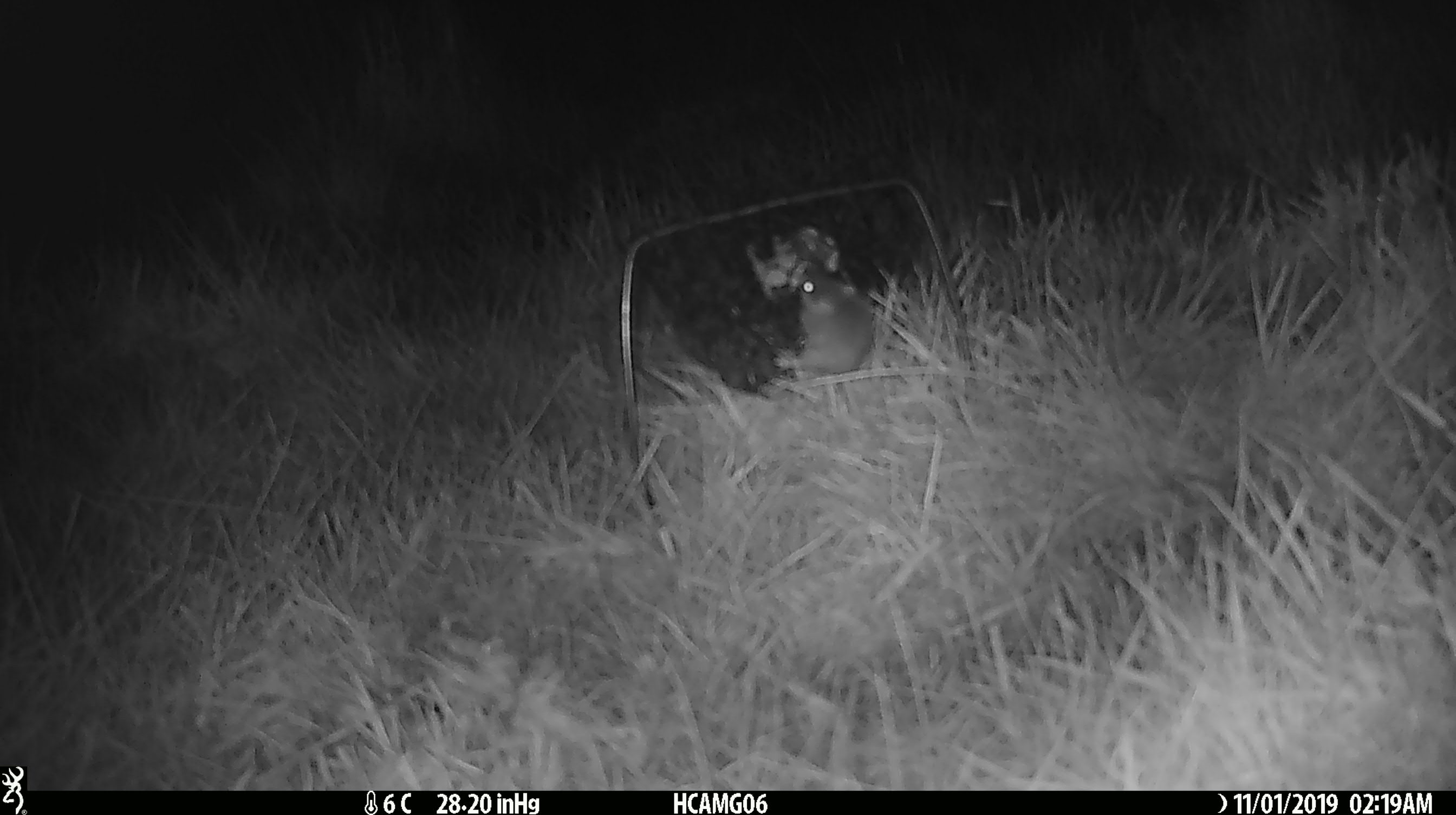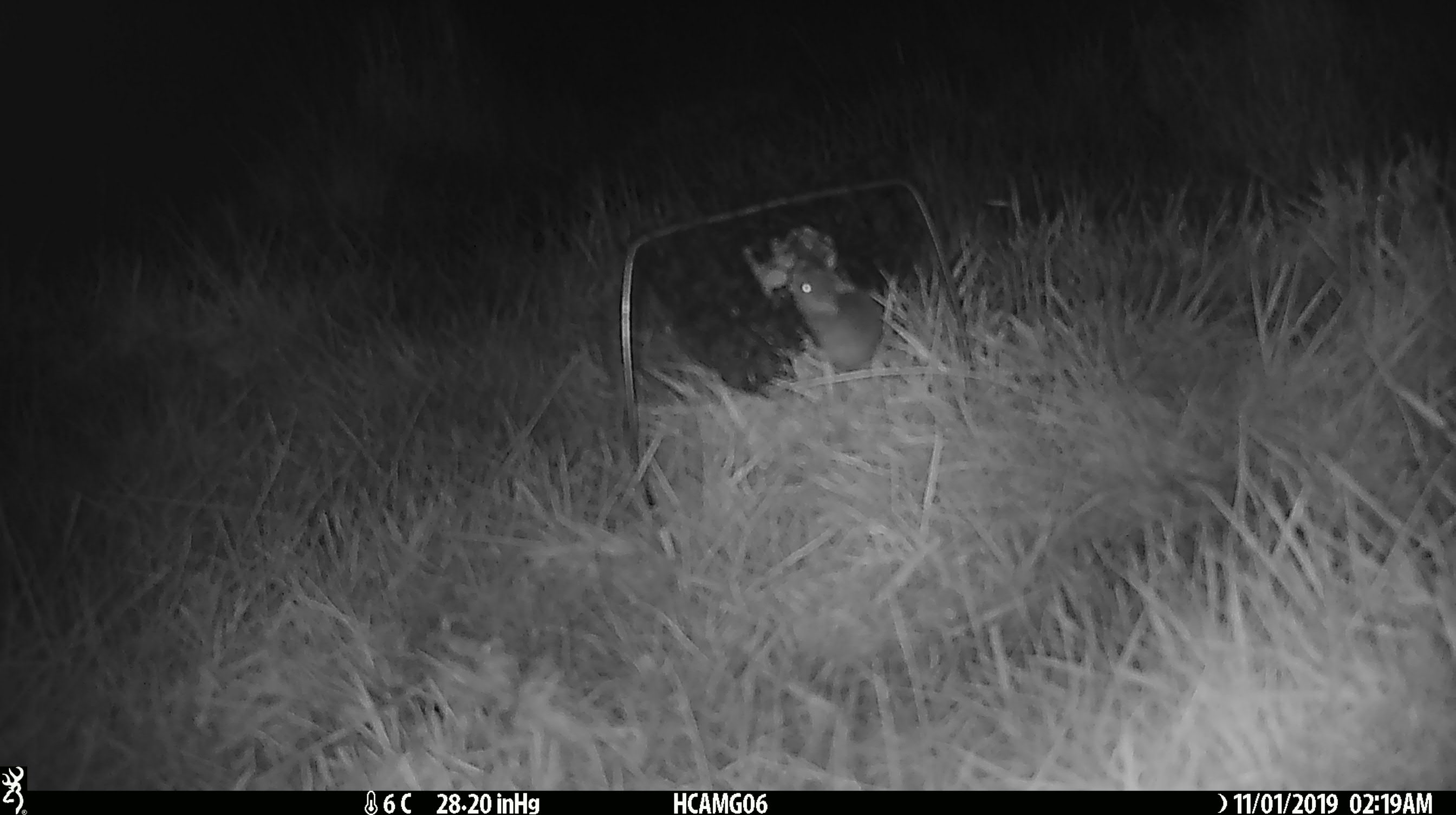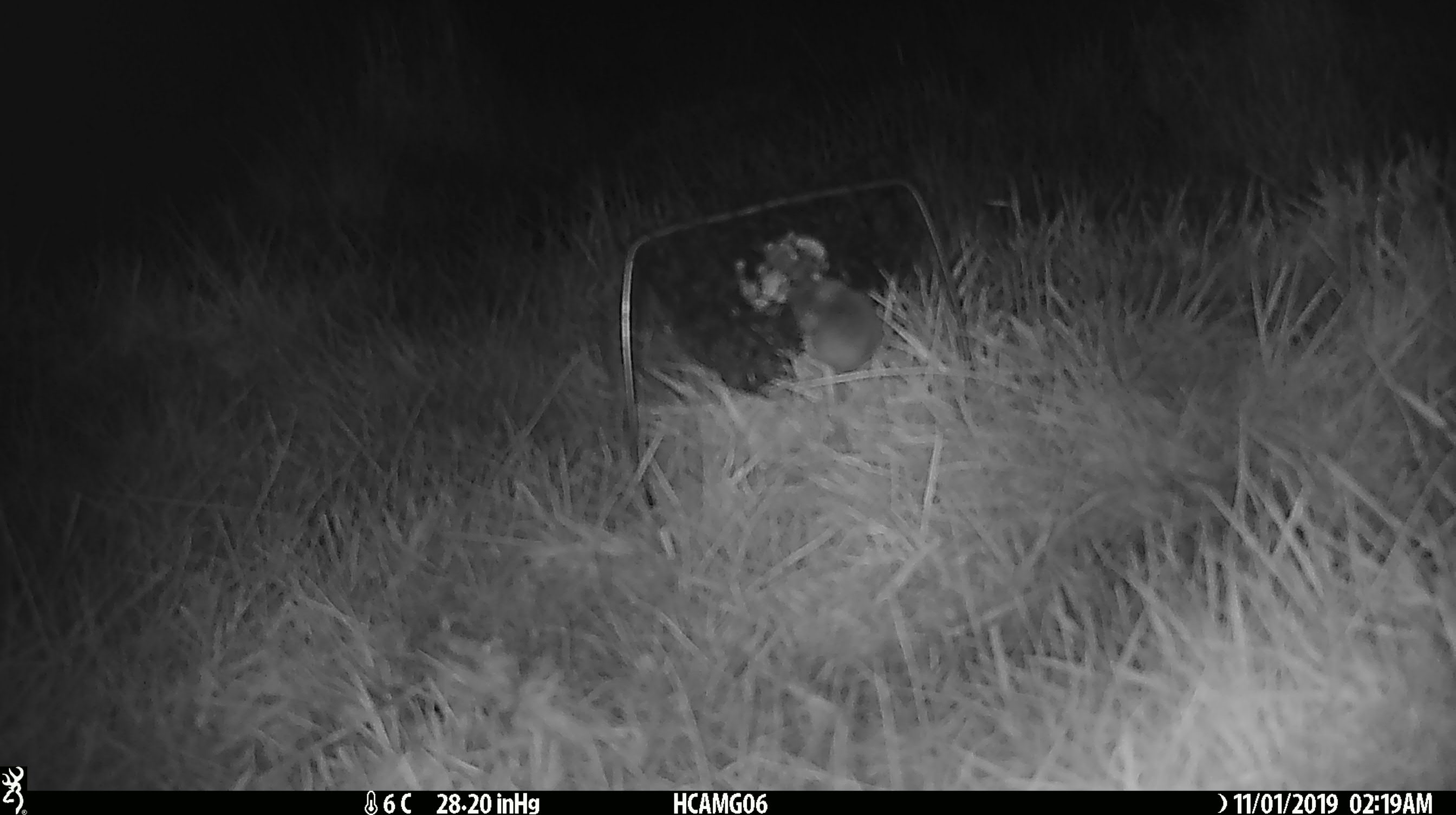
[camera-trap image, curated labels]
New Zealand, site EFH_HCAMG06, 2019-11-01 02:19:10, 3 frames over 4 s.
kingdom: Animalia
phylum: Chordata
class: Mammalia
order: Rodentia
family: Muridae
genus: Mus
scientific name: Mus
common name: mouse